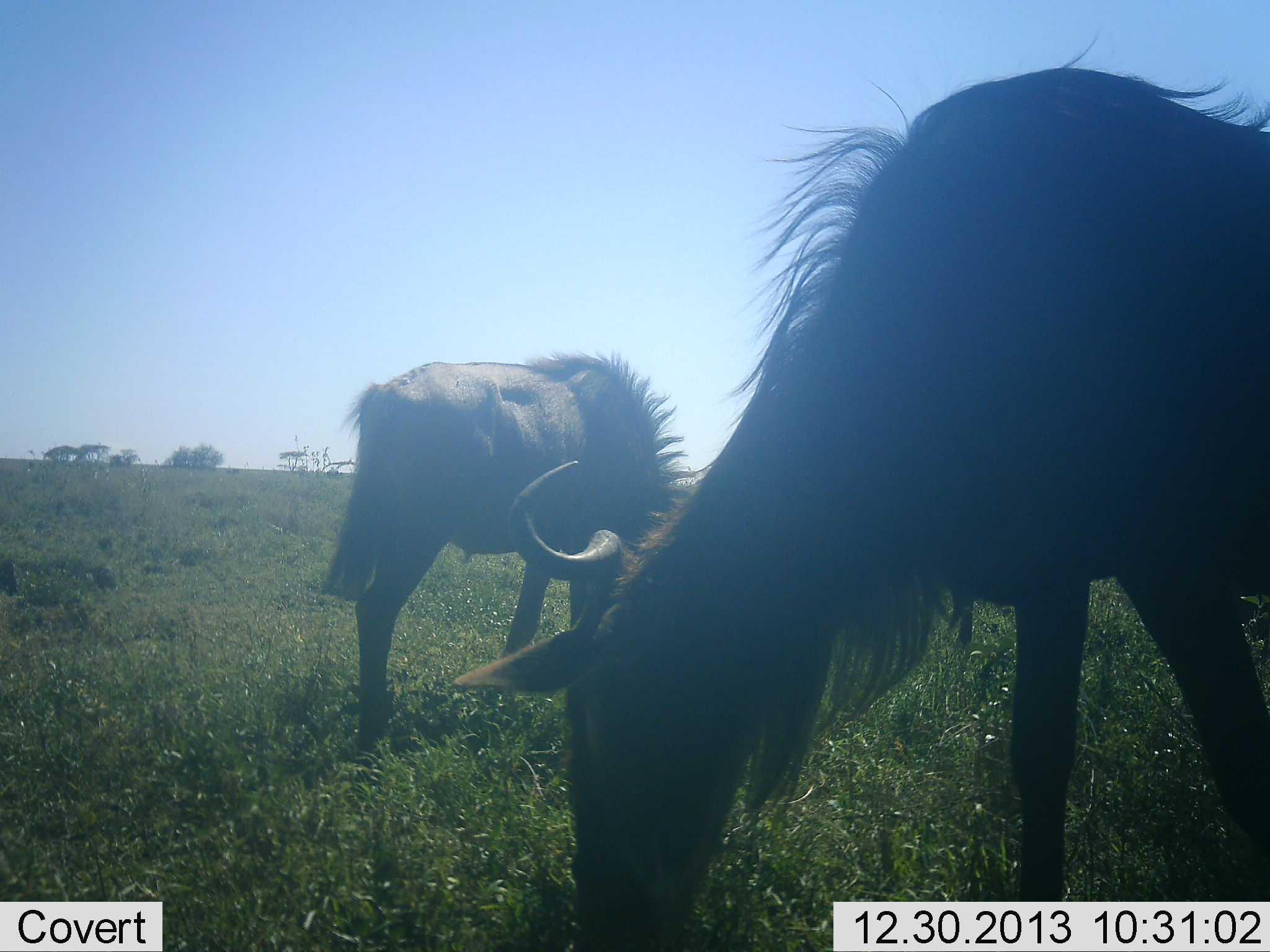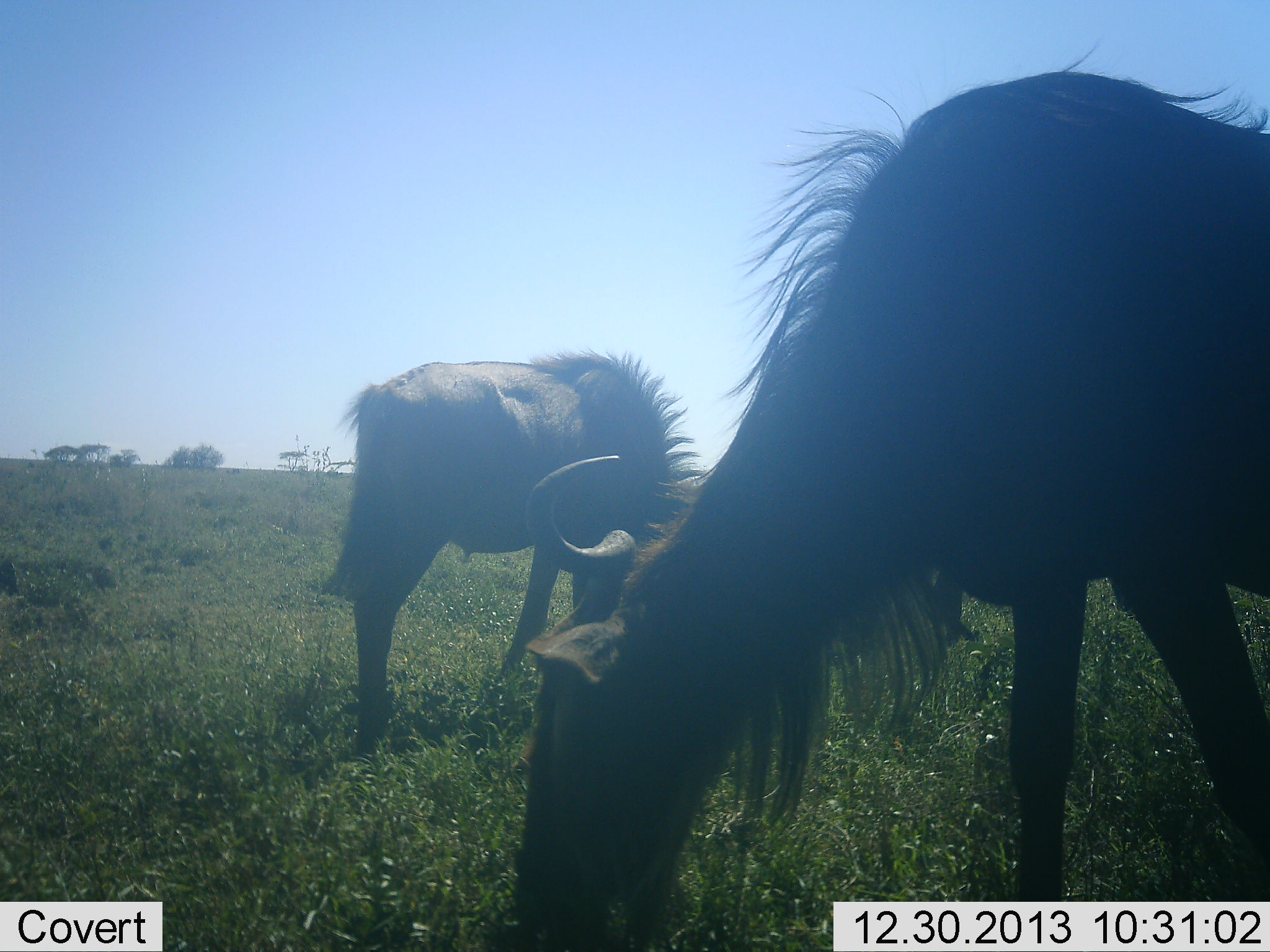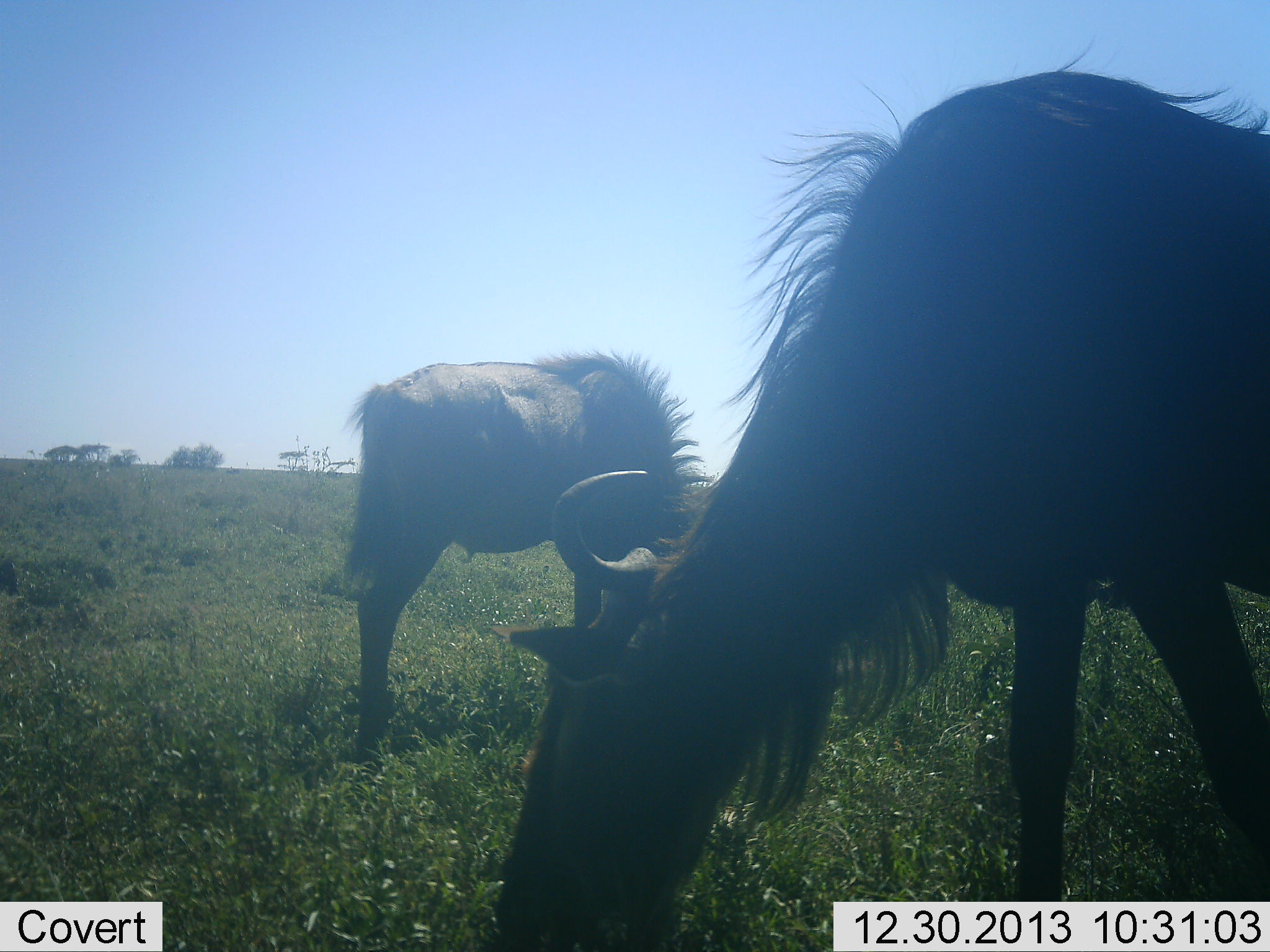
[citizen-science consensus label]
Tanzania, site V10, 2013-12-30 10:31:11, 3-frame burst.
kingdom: Animalia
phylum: Chordata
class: Mammalia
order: Artiodactyla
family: Bovidae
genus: Connochaetes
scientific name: Connochaetes taurinus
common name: blue wildebeest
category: wildebeest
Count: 2.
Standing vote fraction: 20%.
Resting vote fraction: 0%.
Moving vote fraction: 0%.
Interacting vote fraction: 0%.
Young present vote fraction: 10%.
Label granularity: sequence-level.